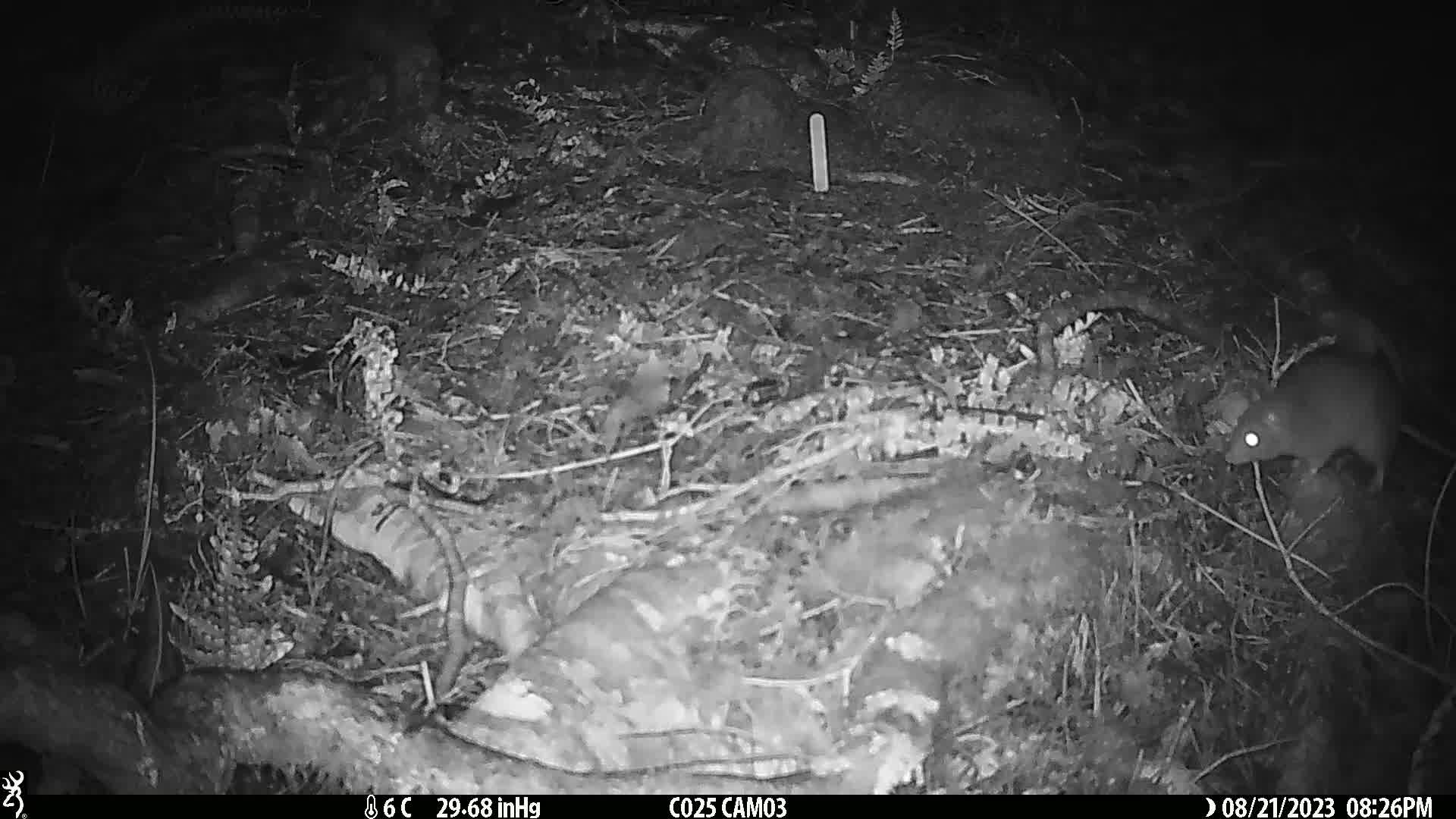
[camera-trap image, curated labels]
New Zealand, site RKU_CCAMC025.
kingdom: Animalia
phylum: Chordata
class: Mammalia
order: Rodentia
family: Muridae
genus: Rattus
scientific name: Rattus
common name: rat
Rat (Rattus).